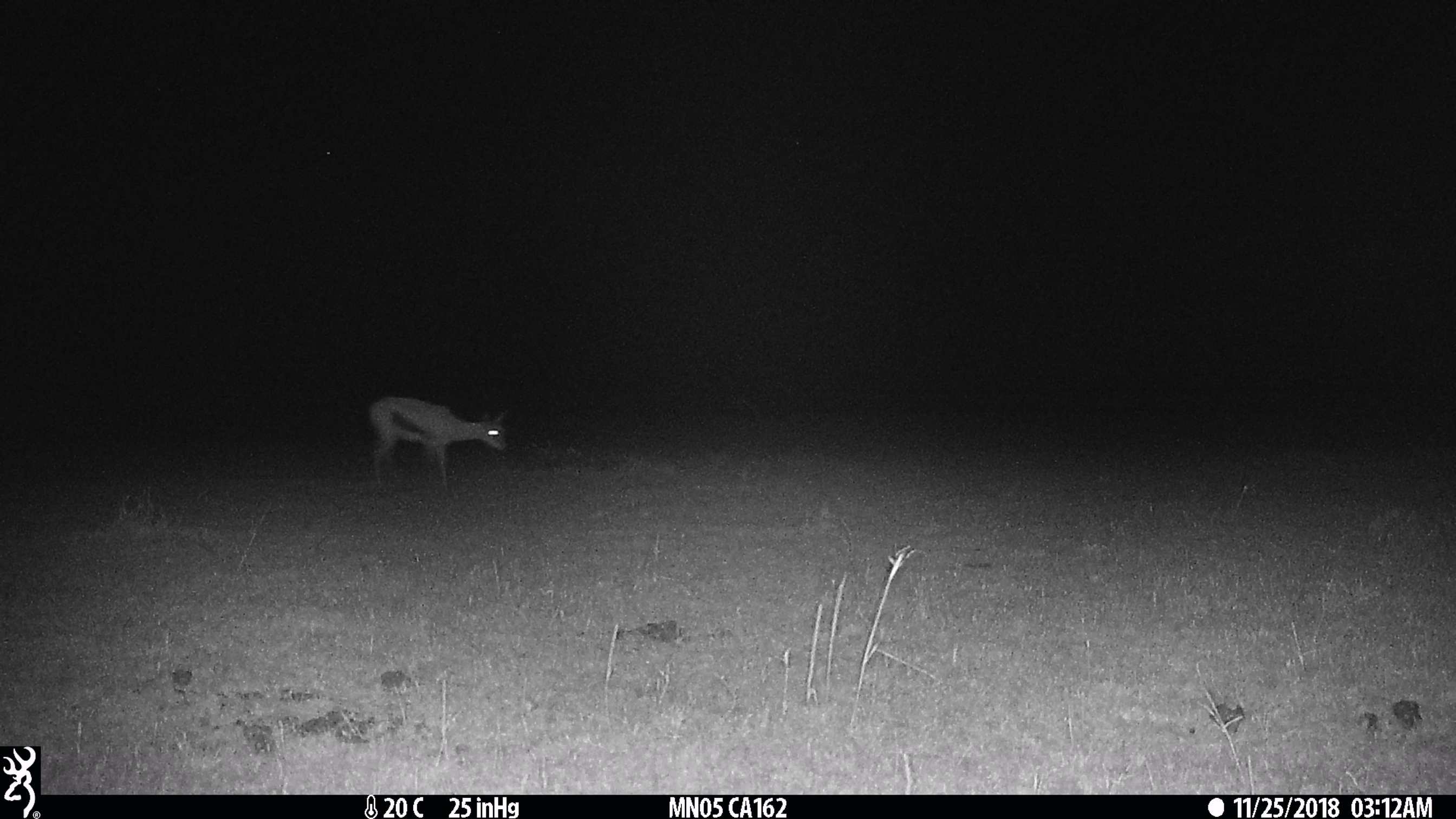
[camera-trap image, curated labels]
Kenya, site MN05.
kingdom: Animalia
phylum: Chordata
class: Mammalia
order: Artiodactyla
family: Bovidae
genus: Eudorcas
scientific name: Eudorcas thomsonii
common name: thomon's gazelle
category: gazelle thomsons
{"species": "gazelle thomsons (thomon's gazelle) (Eudorcas thomsonii)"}